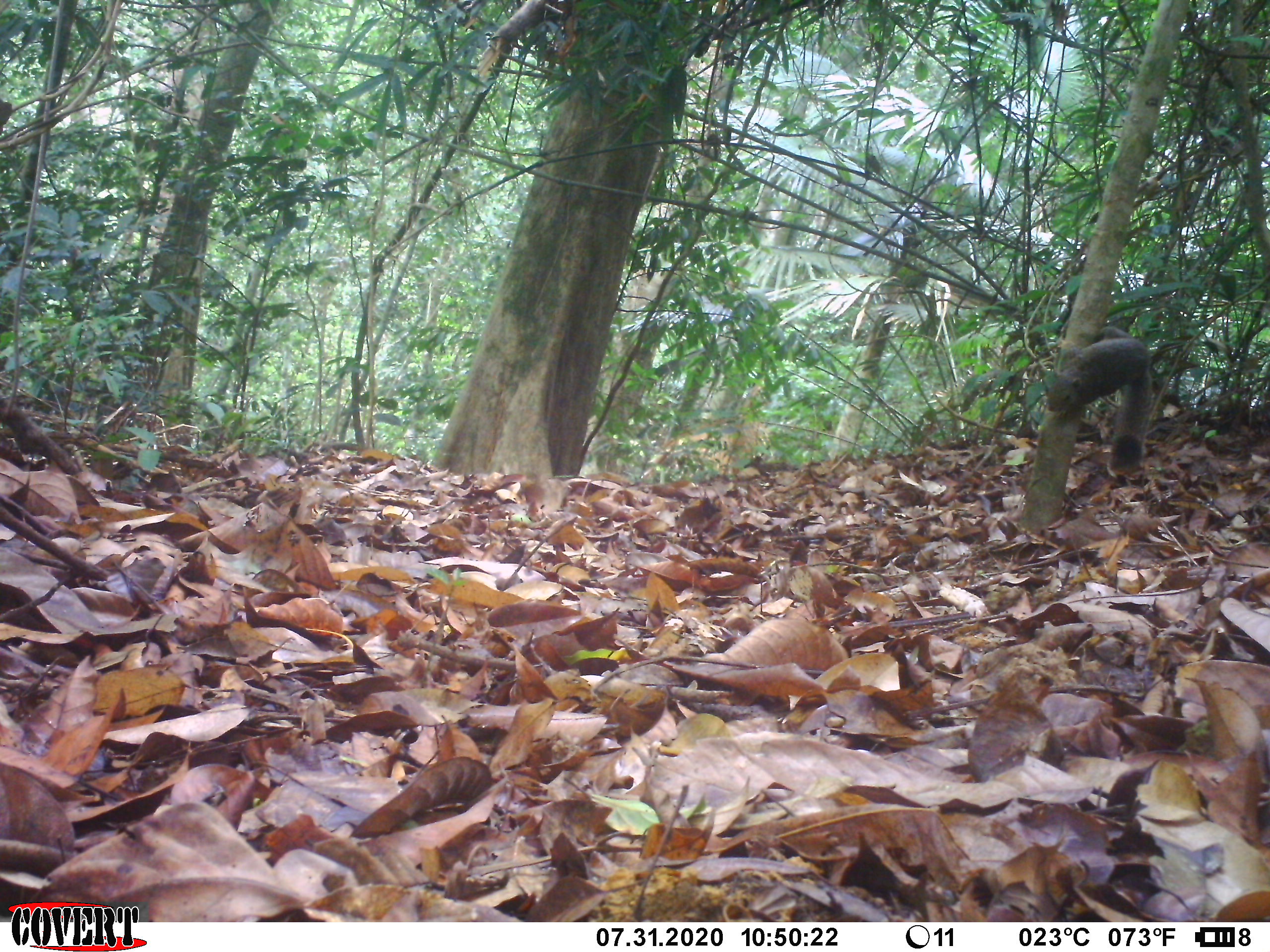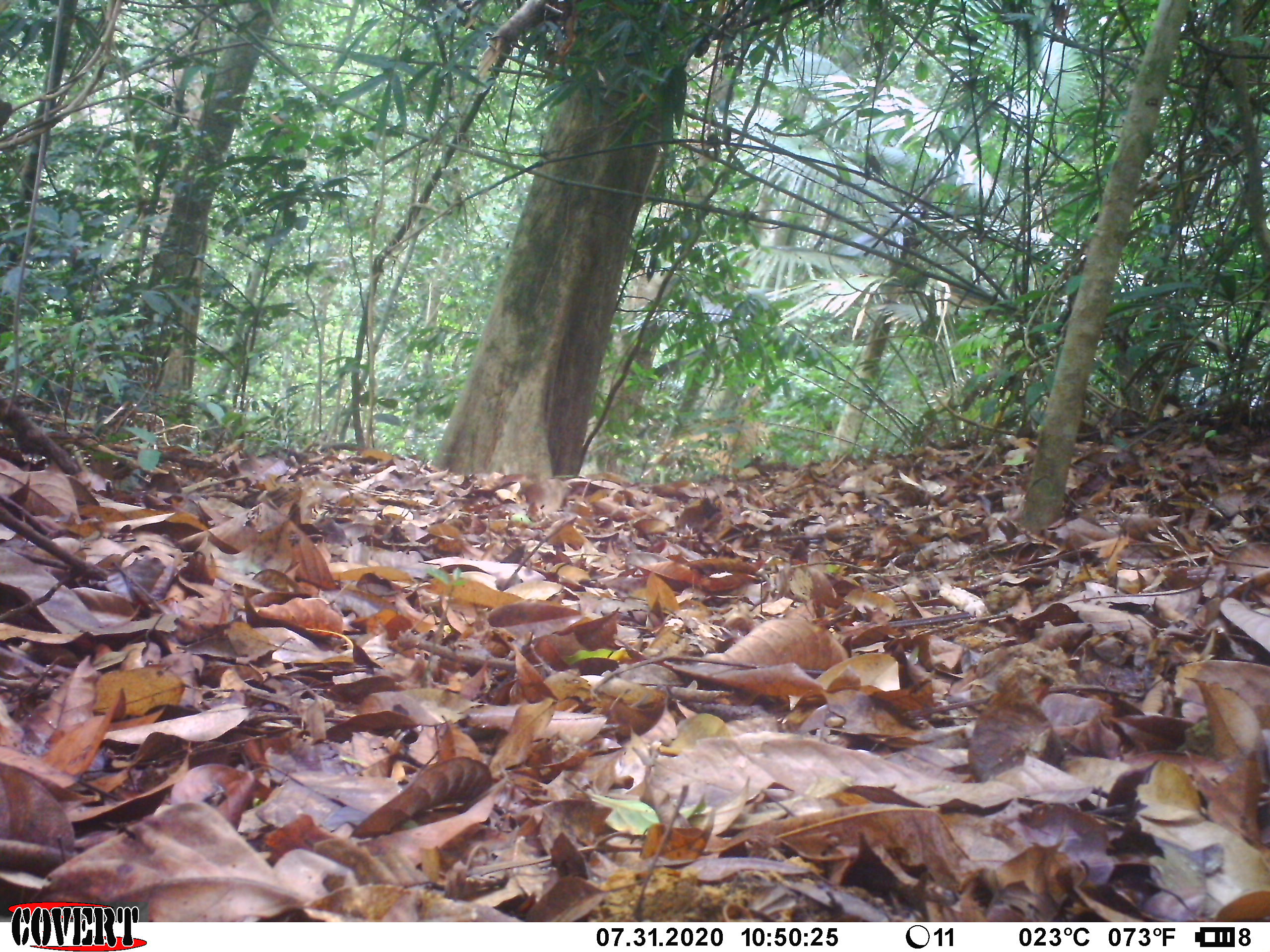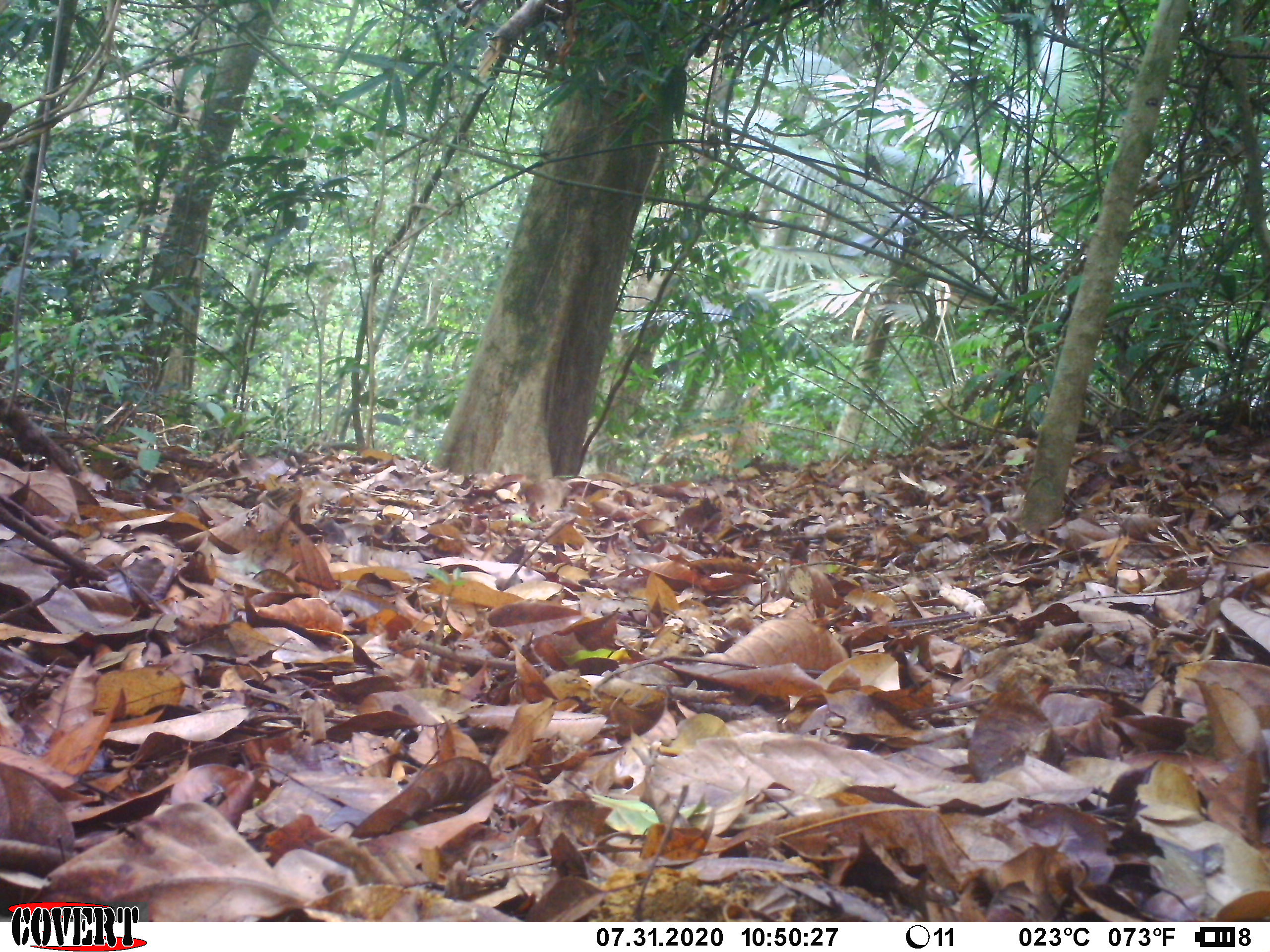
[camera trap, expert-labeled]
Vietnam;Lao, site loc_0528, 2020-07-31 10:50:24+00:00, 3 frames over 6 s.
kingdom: Animalia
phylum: Chordata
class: Mammalia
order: Rodentia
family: Sciuridae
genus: Callosciurus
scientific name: Callosciurus erythraeus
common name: pallas's squirrel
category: pallass squirrel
Pallass squirrel (pallas's squirrel) (Callosciurus erythraeus). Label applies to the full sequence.